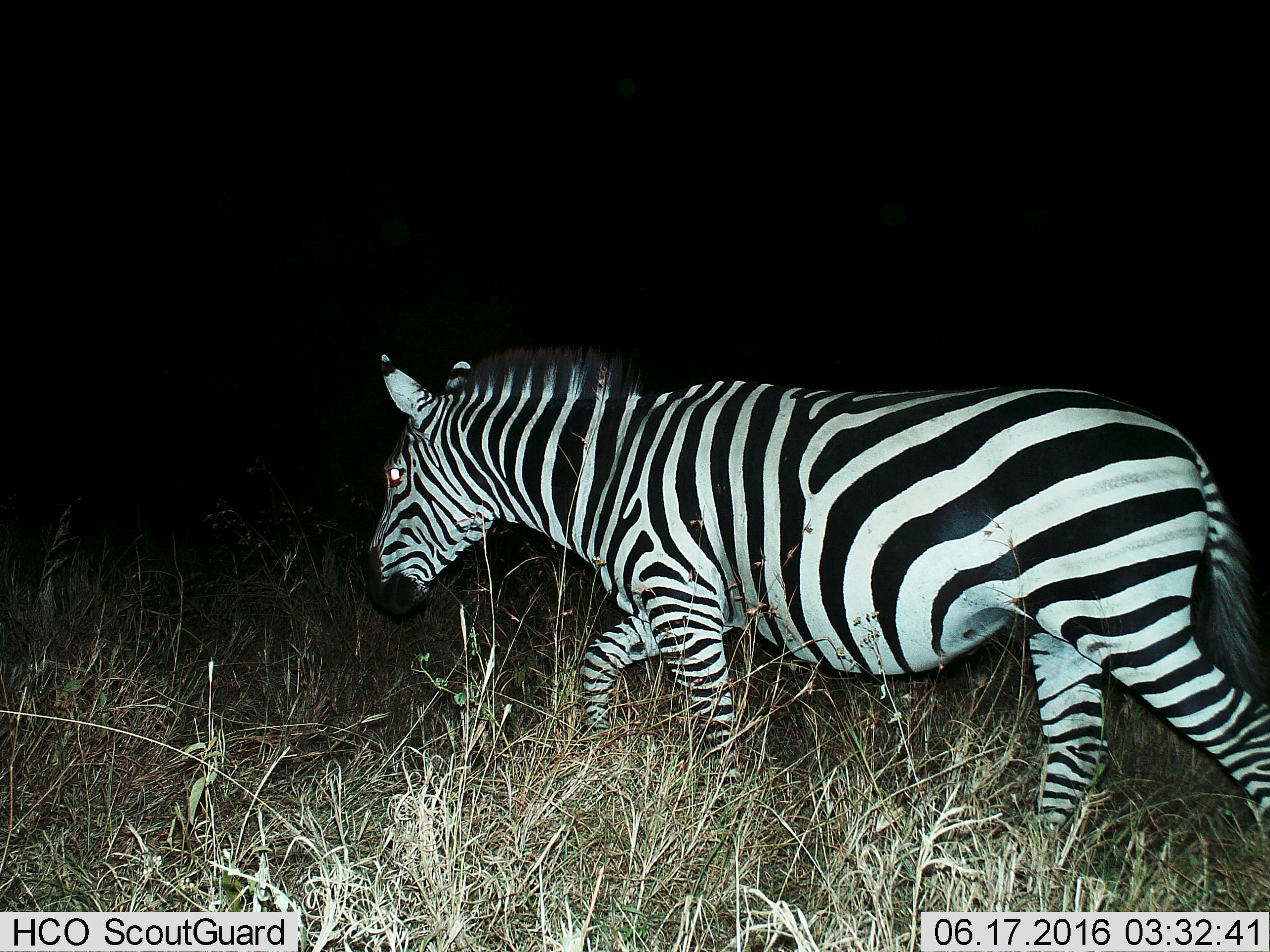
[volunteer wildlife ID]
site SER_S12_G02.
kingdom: Animalia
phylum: Chordata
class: Mammalia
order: Perissodactyla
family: Equidae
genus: Equus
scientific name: Equus quagga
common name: plains zebra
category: zebraplains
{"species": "zebraplains (plains zebra) (Equus quagga)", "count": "1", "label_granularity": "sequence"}